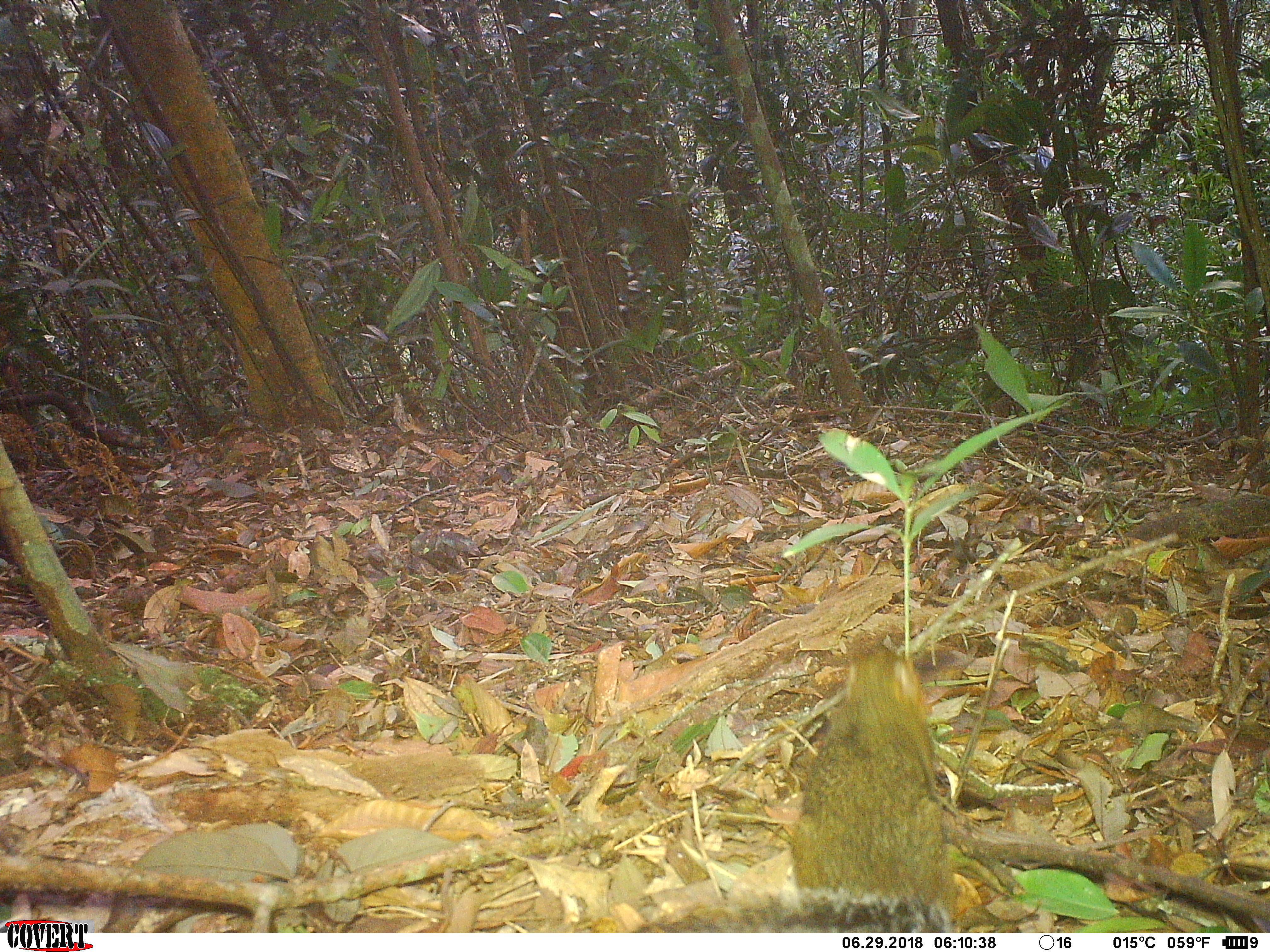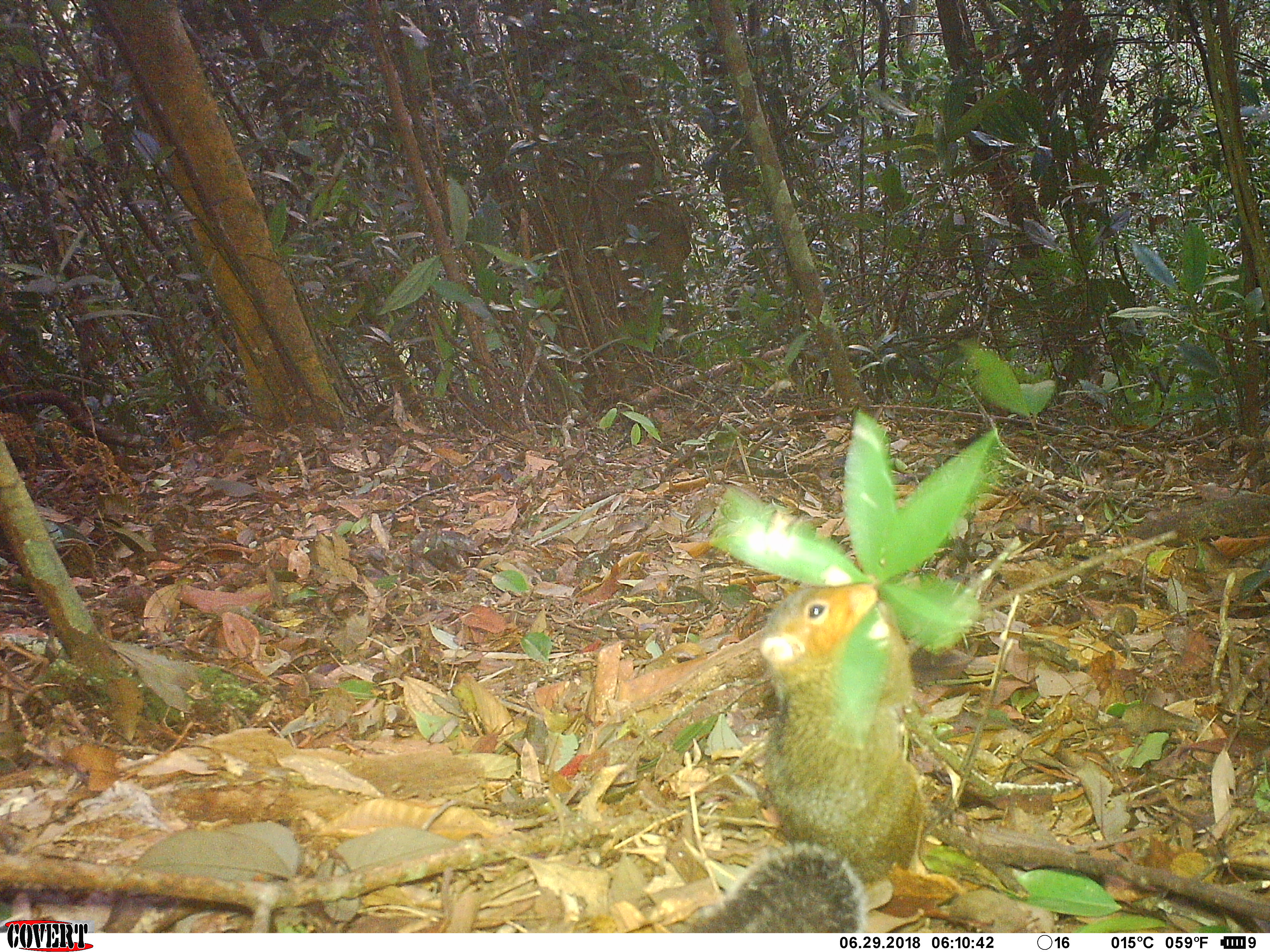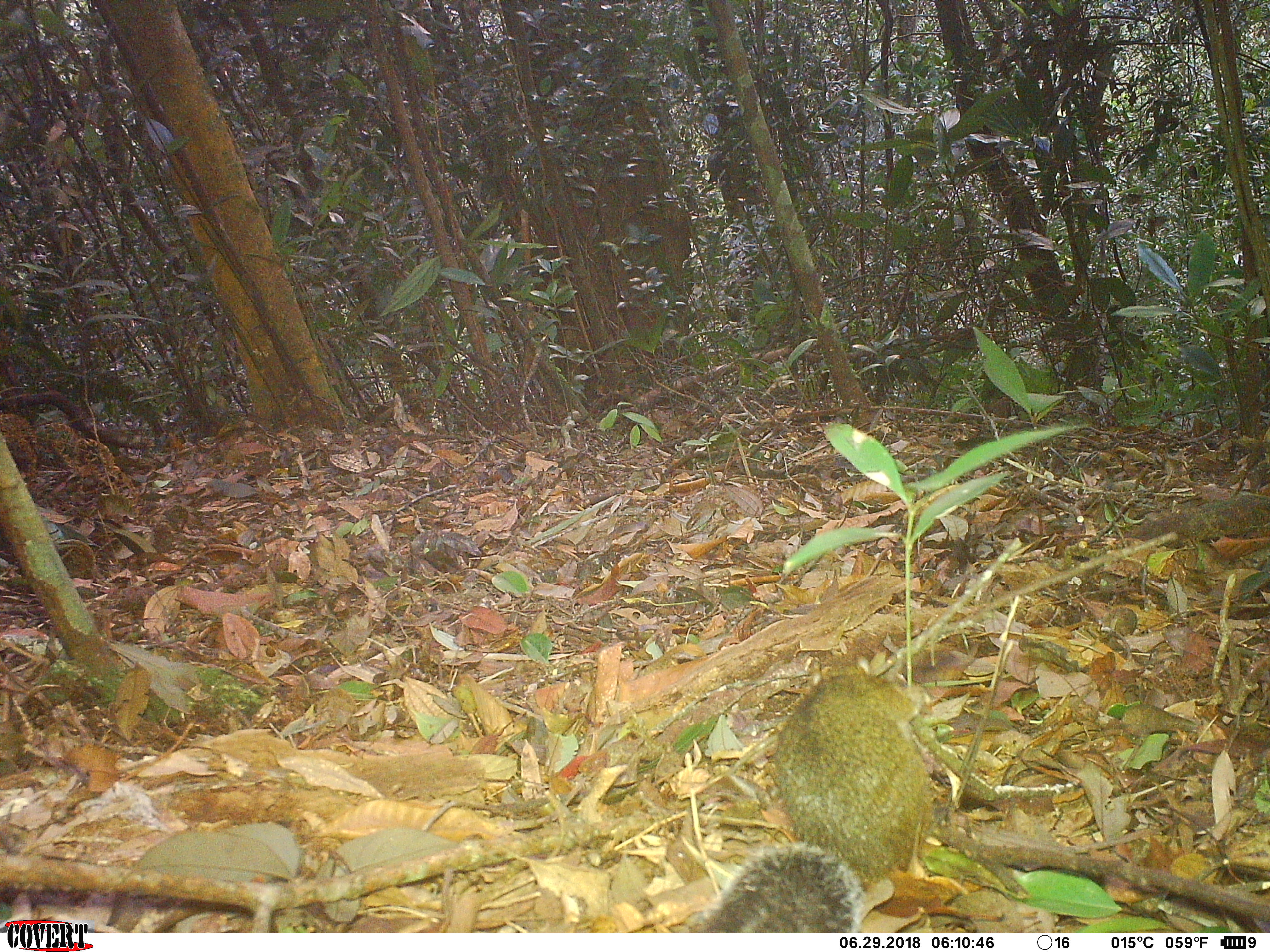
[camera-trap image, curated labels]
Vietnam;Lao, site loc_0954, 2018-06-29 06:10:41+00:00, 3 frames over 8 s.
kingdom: Animalia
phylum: Chordata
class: Mammalia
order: Rodentia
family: Sciuridae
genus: Dremomys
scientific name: Dremomys rufigenis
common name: red-cheeked squirrel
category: red cheeked squirrel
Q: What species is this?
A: Red cheeked squirrel (red-cheeked squirrel) (Dremomys rufigenis).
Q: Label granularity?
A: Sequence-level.